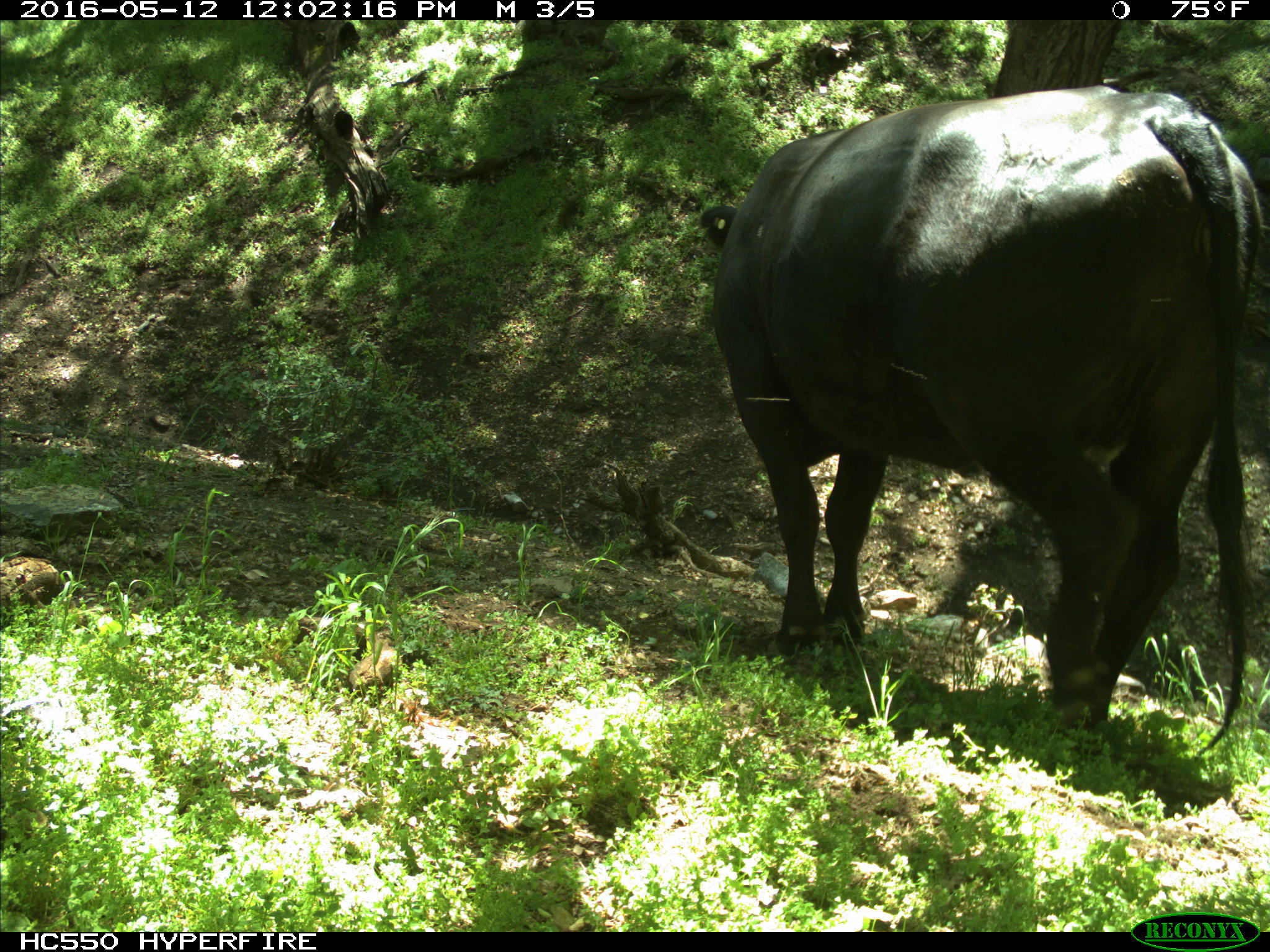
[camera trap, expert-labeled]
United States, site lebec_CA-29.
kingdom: Animalia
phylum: Chordata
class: Mammalia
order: Artiodactyla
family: Bovidae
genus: Bos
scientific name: Bos taurus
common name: domestic cow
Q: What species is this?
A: Bos taurus (domestic cow).